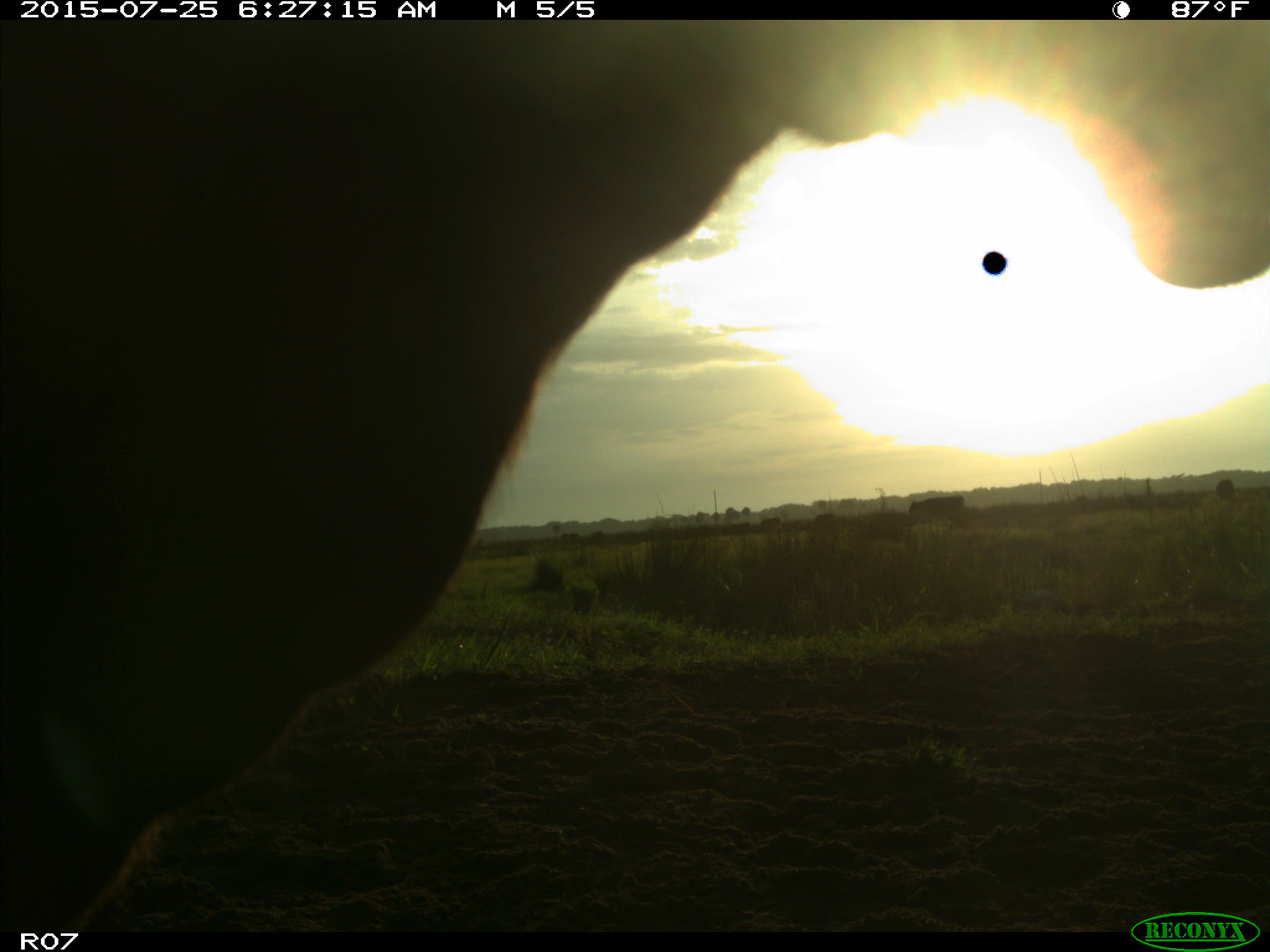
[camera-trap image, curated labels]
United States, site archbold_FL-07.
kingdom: Animalia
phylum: Chordata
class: Mammalia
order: Artiodactyla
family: Bovidae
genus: Bos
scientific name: Bos taurus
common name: domestic cow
Bos taurus (domestic cow).